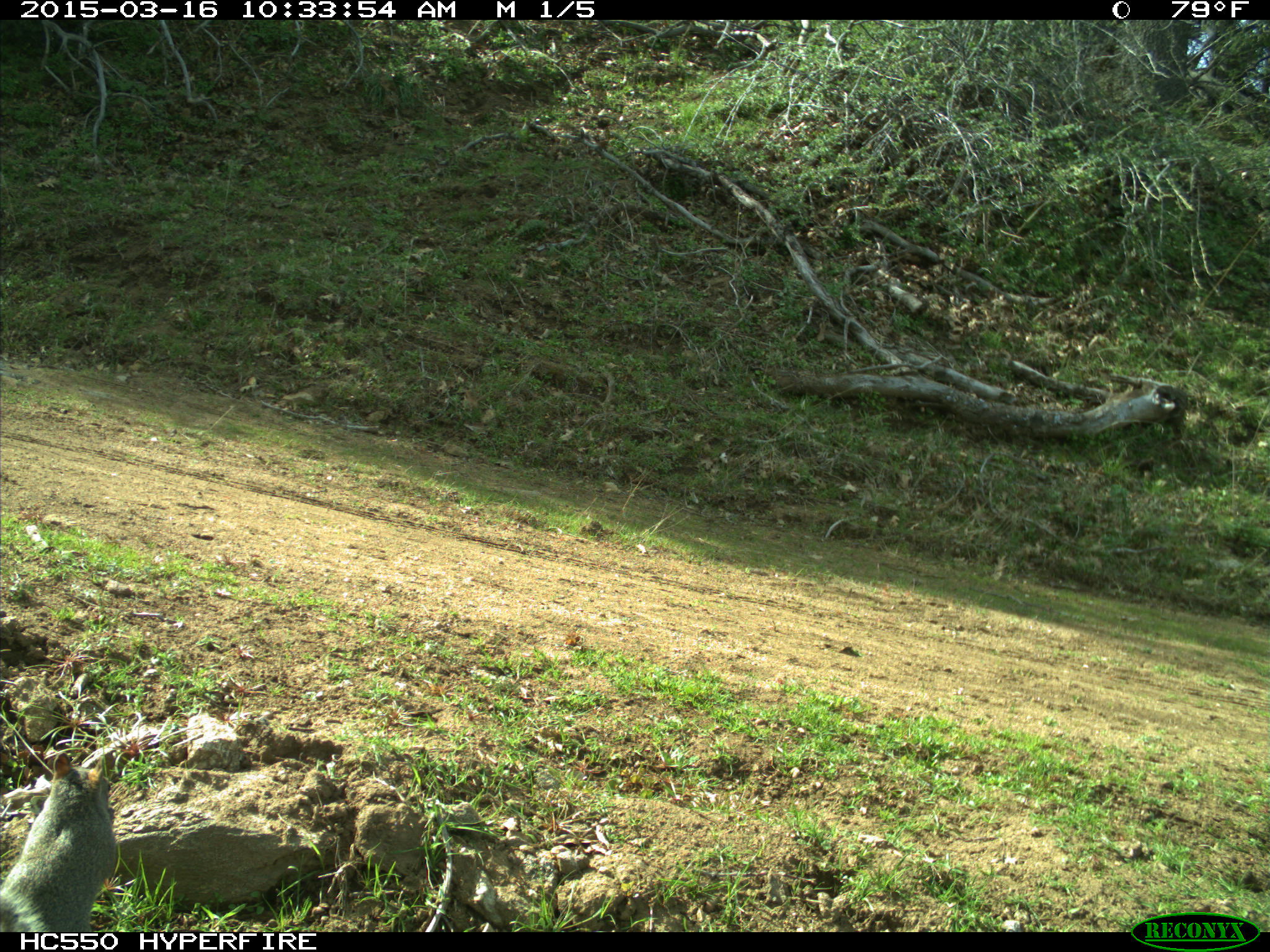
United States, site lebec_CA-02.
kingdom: Animalia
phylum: Chordata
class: Mammalia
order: Rodentia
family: Sciuridae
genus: Sciurus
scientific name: Sciurus carolinensis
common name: eastern gray squirrel